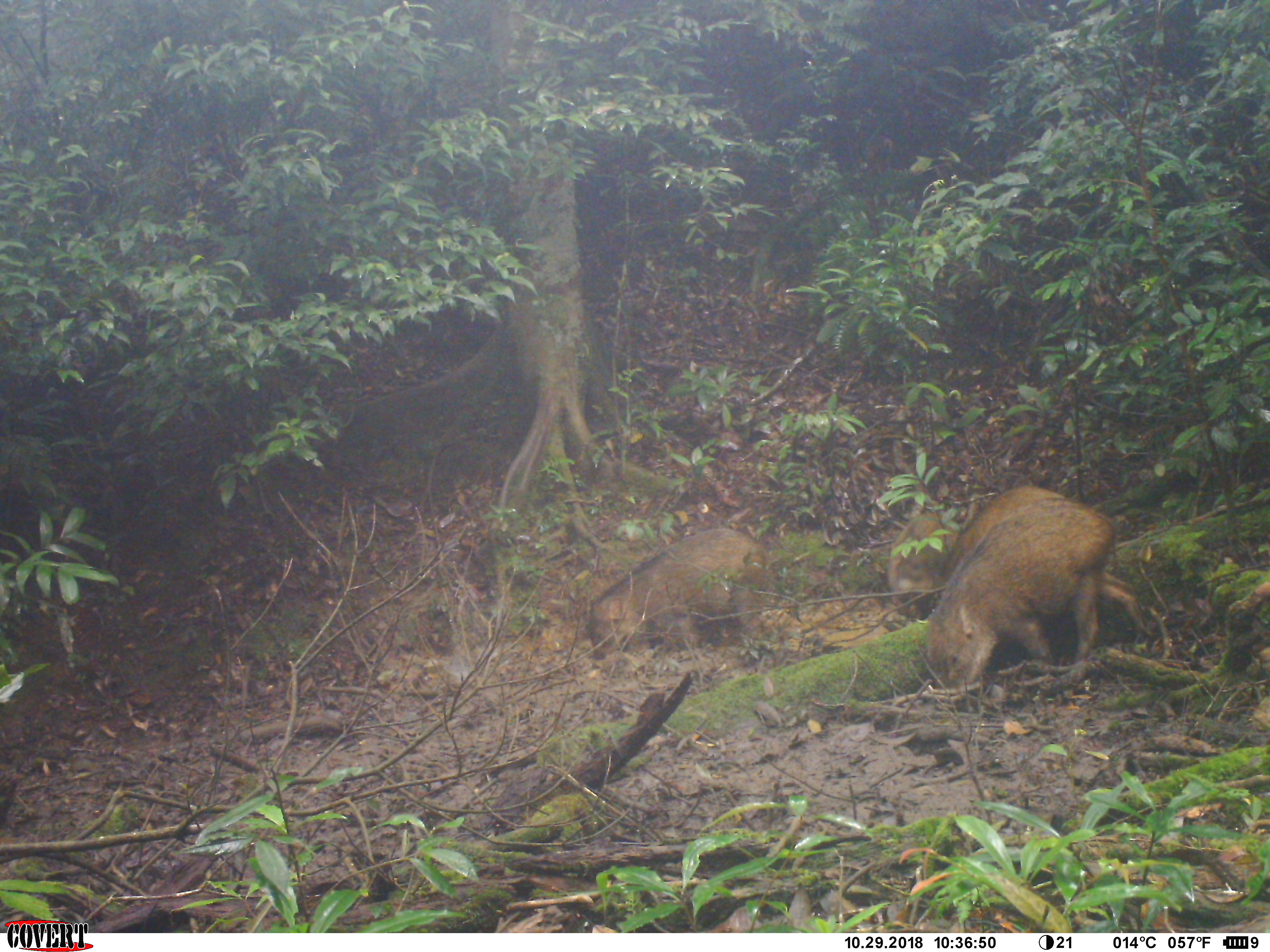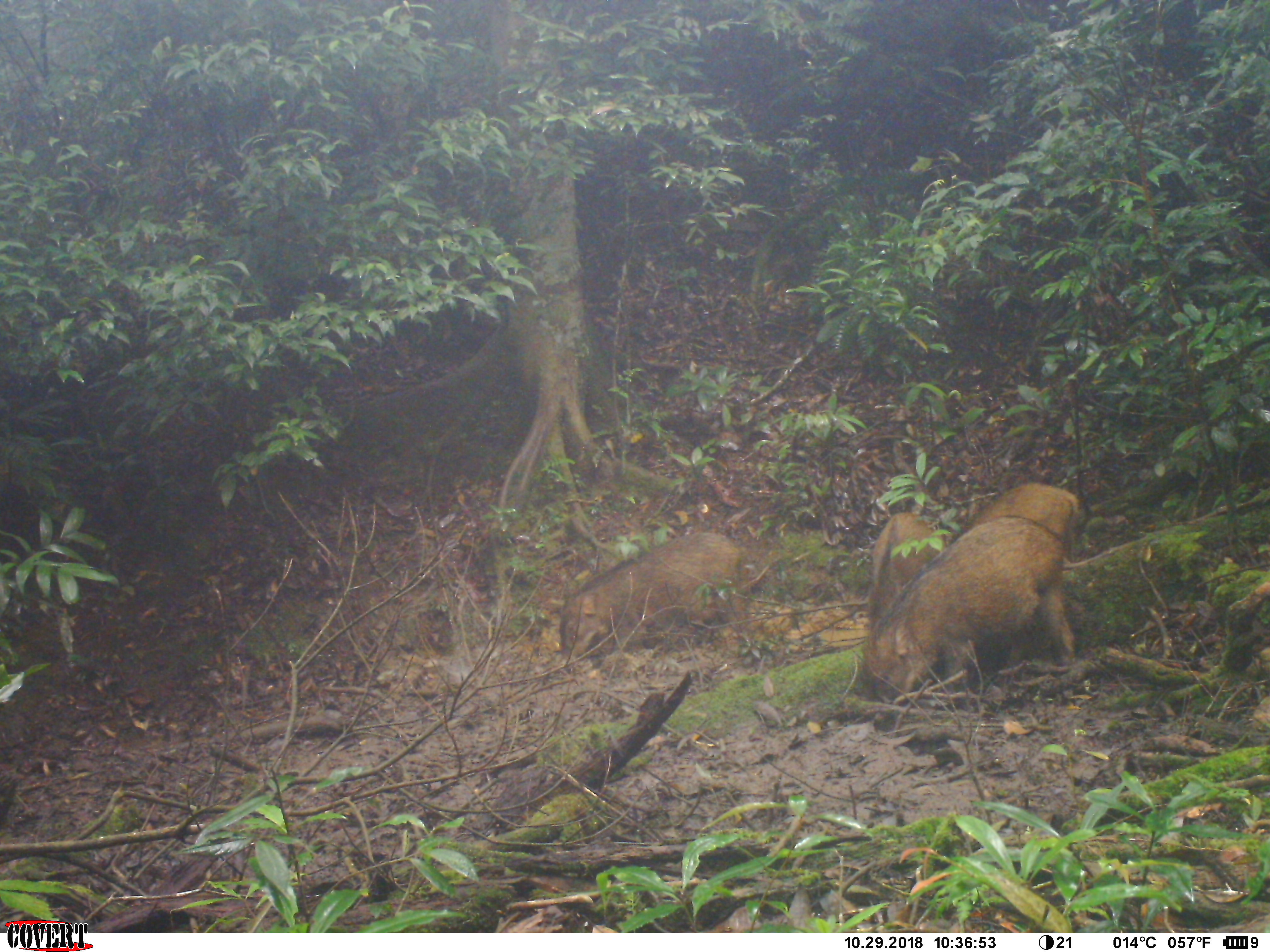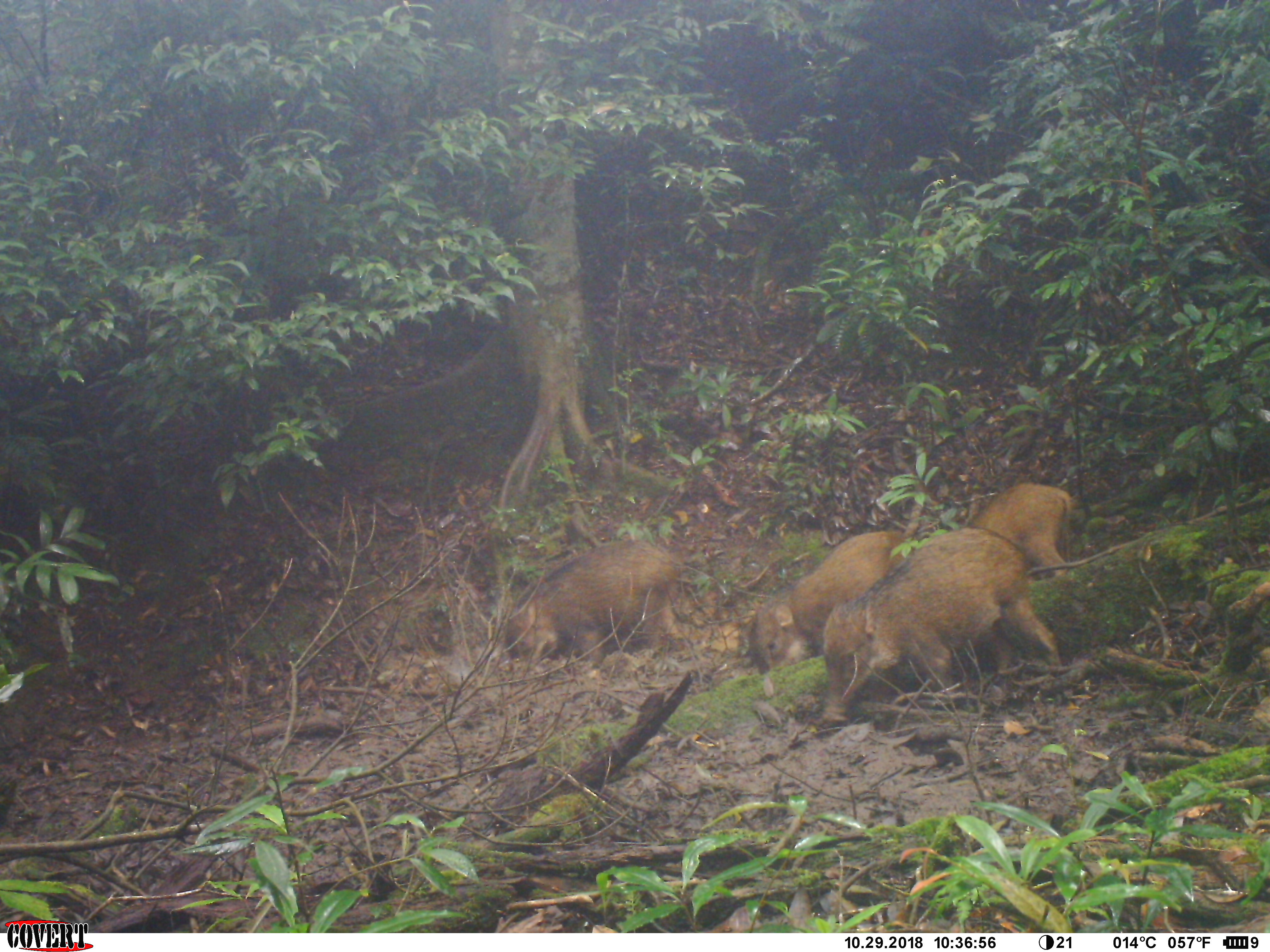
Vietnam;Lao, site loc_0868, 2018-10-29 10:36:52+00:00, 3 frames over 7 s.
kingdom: Animalia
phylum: Chordata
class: Mammalia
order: Artiodactyla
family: Suidae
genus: Sus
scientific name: Sus scrofa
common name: eurasian wild pig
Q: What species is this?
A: Eurasian wild pig (Sus scrofa).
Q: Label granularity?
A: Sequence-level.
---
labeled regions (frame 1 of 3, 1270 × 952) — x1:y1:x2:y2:
eurasian wild pig: 921:498:1156:687; 585:526:771:659; 954:484:1063:563; 884:510:954:619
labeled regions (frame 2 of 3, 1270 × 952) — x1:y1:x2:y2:
eurasian wild pig: 861:515:1077:702; 557:528:751:664; 863:509:946:642; 949:482:1079:543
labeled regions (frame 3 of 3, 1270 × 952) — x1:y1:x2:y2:
eurasian wild pig: 817:526:1066:723; 745:530:910:674; 502:538:679:668; 970:484:1074:580